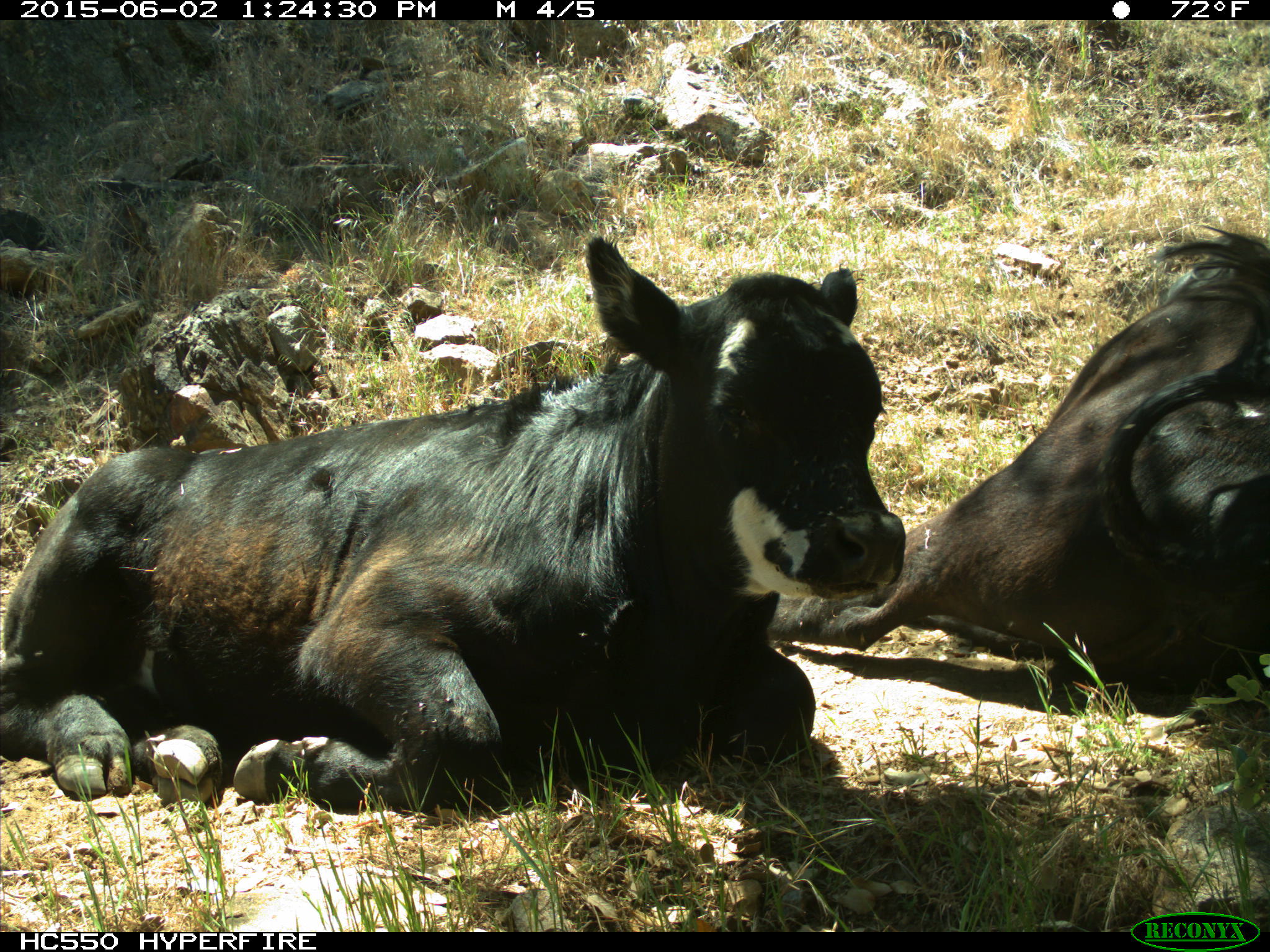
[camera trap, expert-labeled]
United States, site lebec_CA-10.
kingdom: Animalia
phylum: Chordata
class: Mammalia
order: Artiodactyla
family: Bovidae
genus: Bos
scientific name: Bos taurus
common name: domestic cow